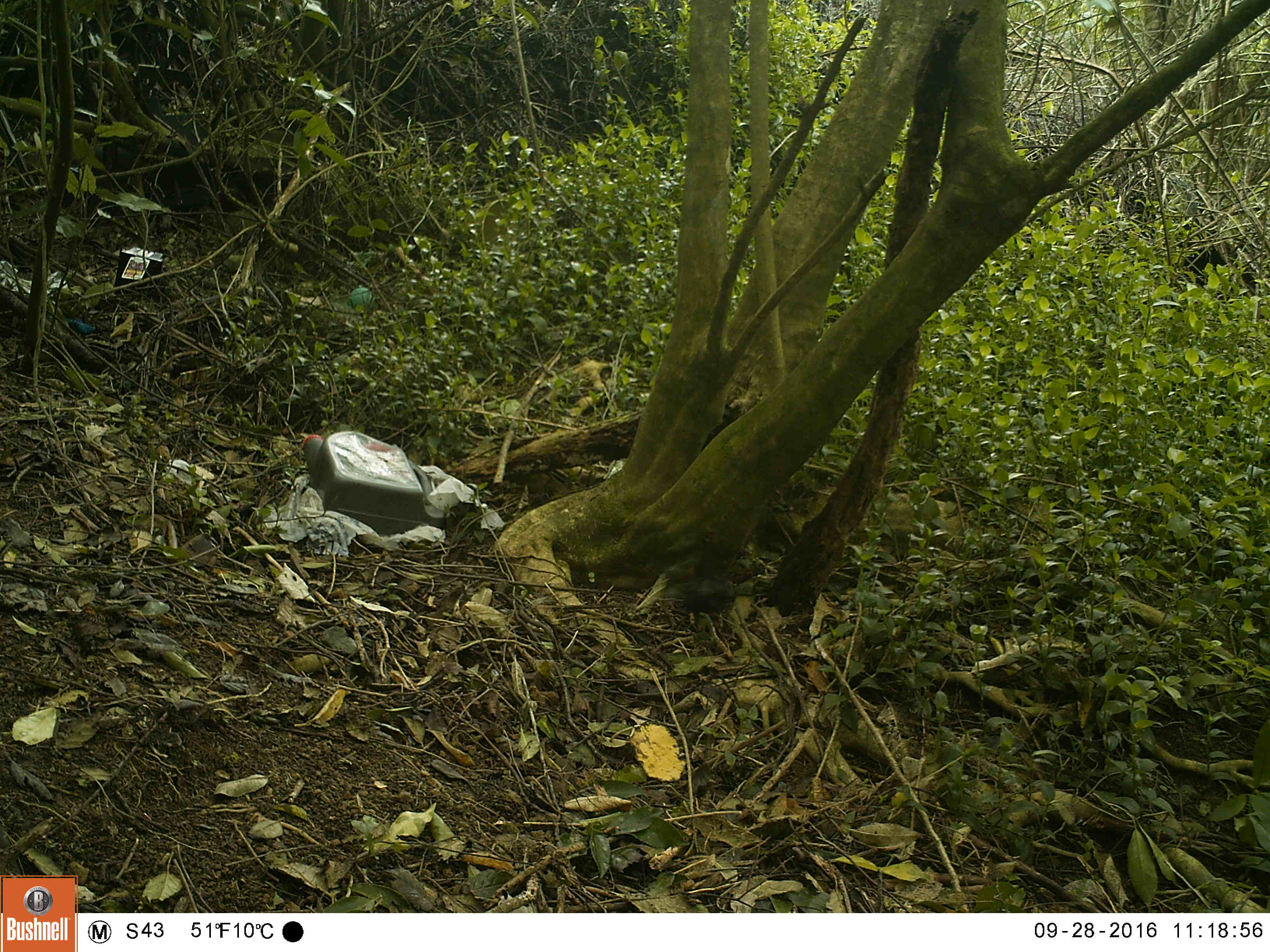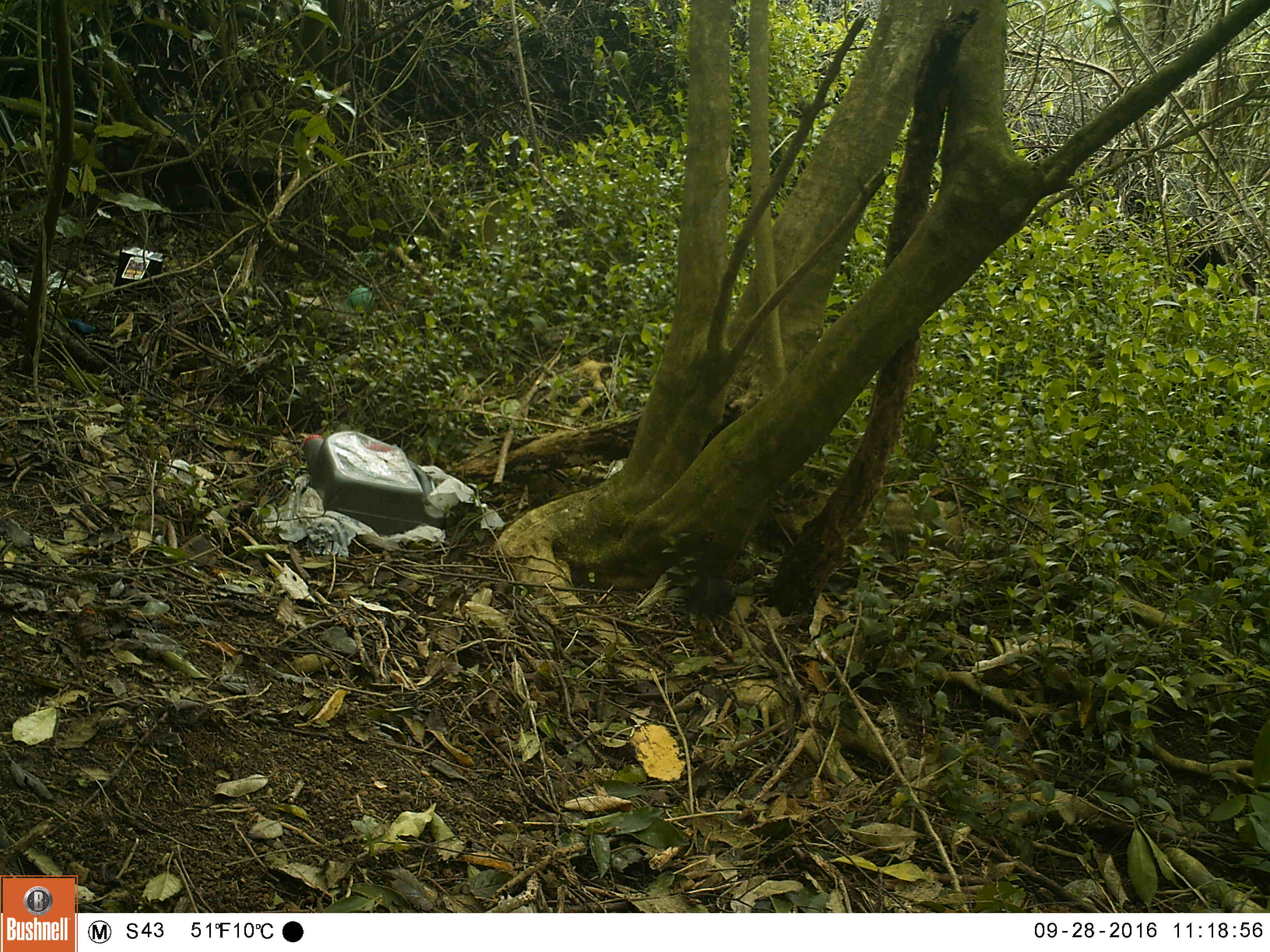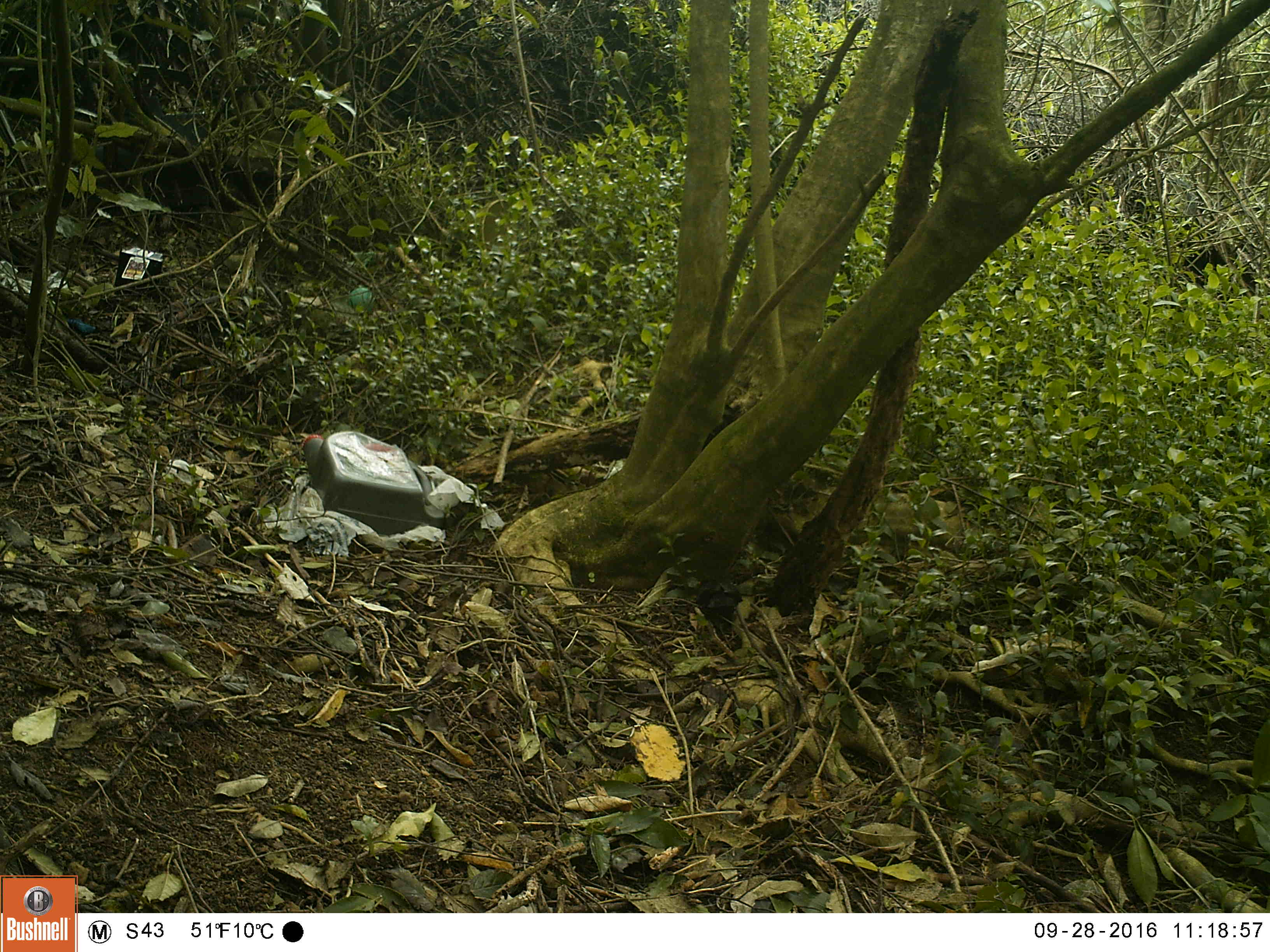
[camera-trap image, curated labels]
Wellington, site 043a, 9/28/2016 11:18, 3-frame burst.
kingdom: Animalia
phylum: Chordata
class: Aves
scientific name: Aves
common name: bird